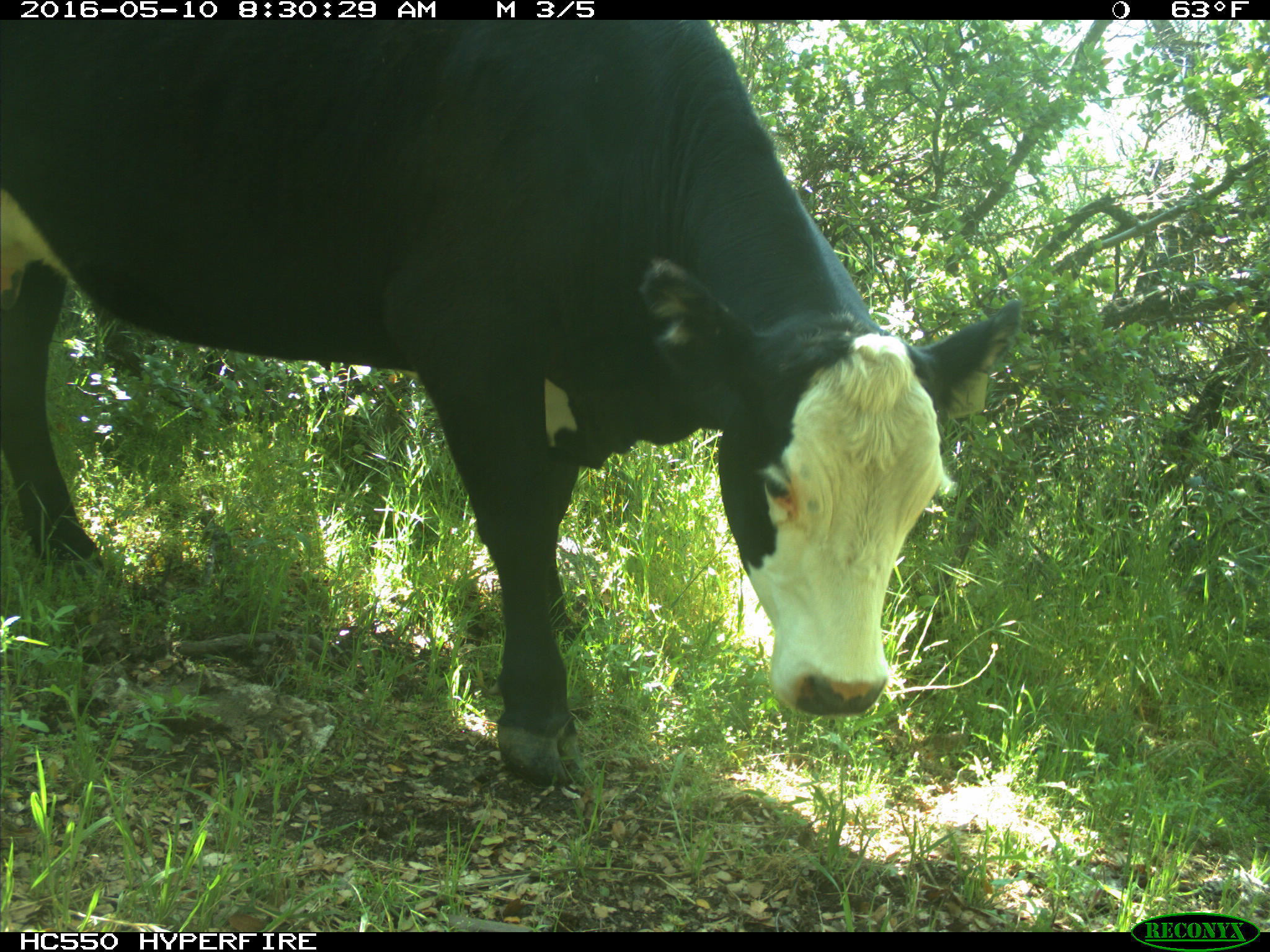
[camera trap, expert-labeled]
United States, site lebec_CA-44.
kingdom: Animalia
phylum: Chordata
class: Mammalia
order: Artiodactyla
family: Bovidae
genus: Bos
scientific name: Bos taurus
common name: domestic cow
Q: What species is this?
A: Bos taurus (domestic cow).